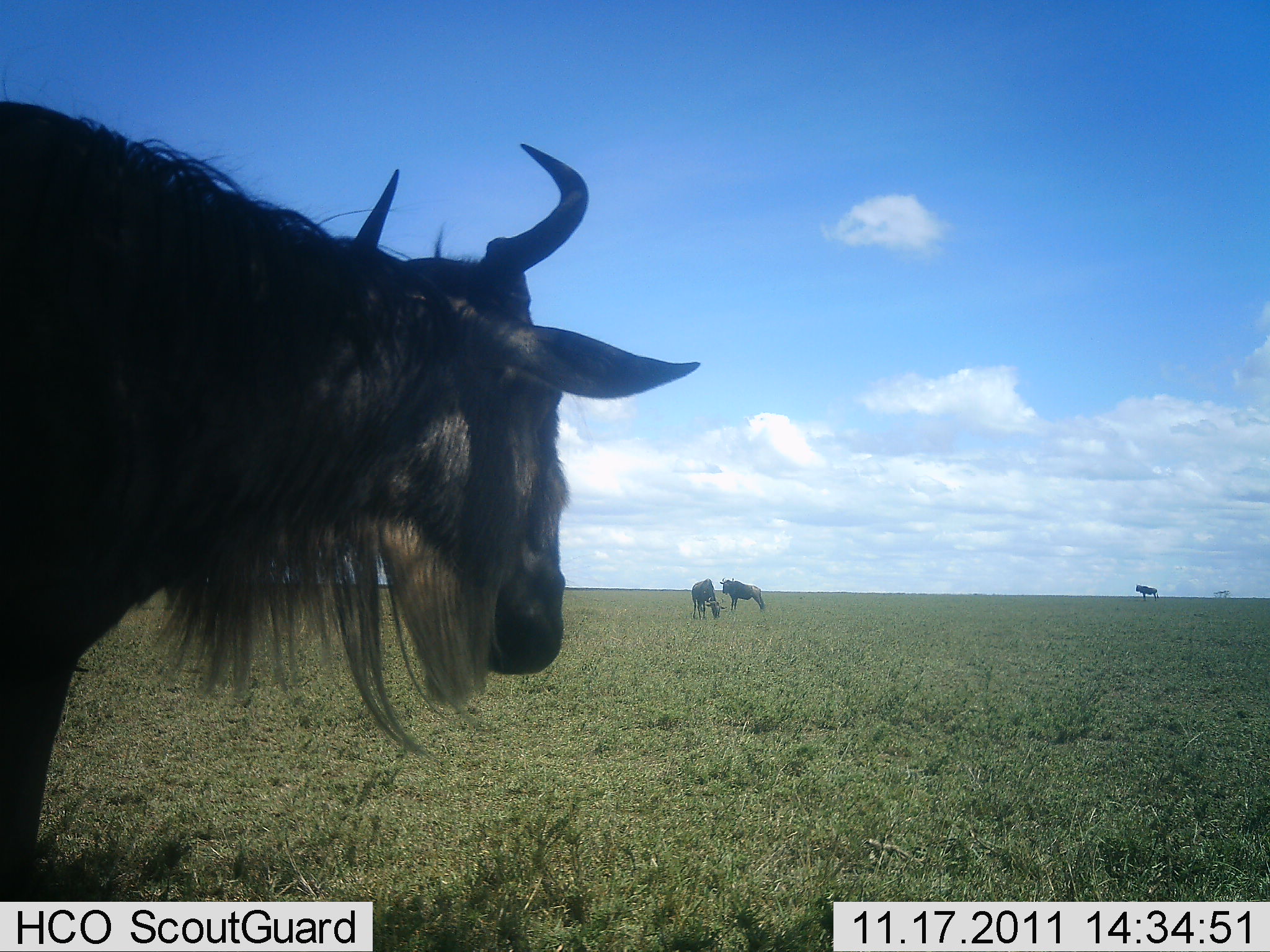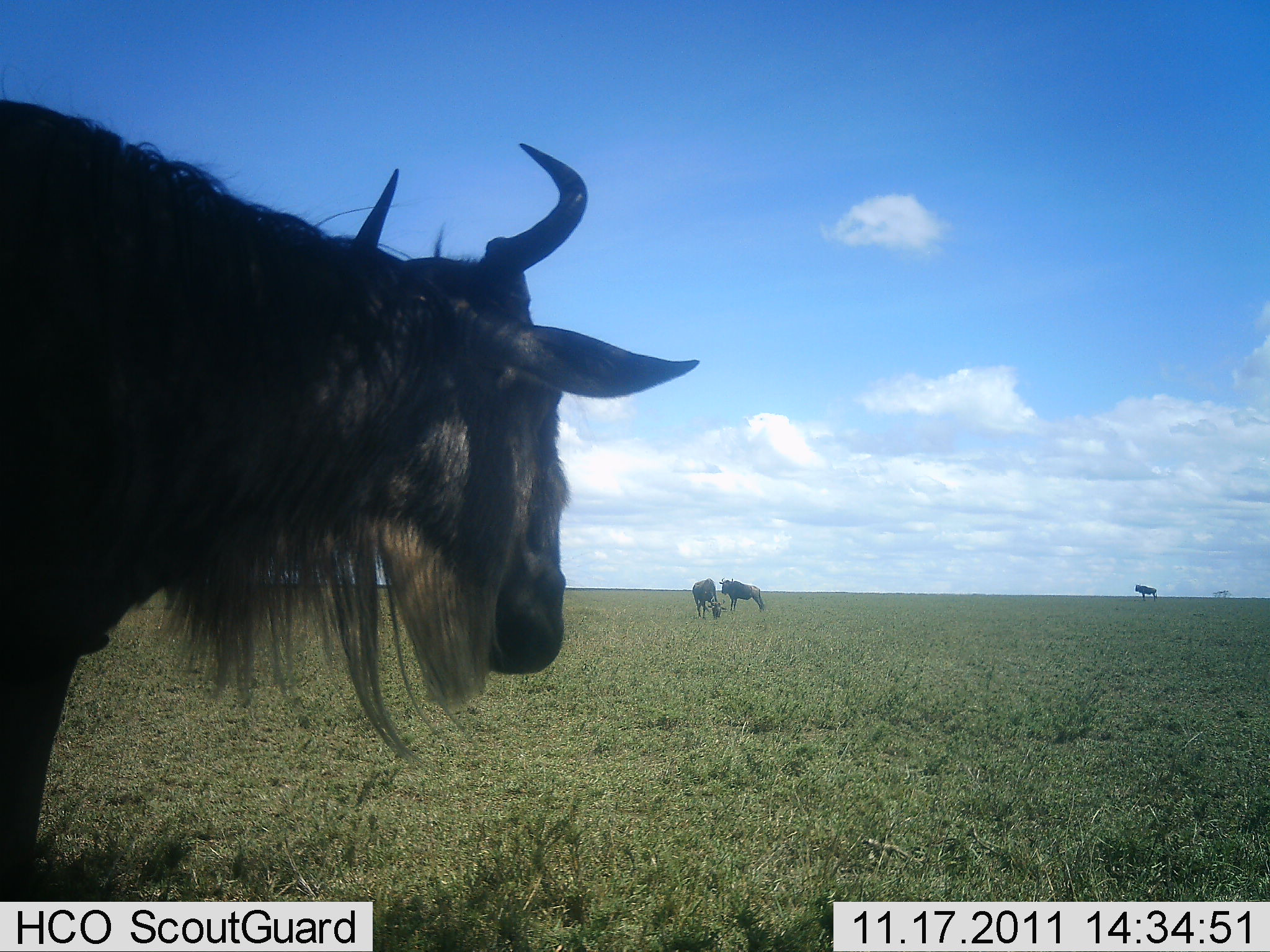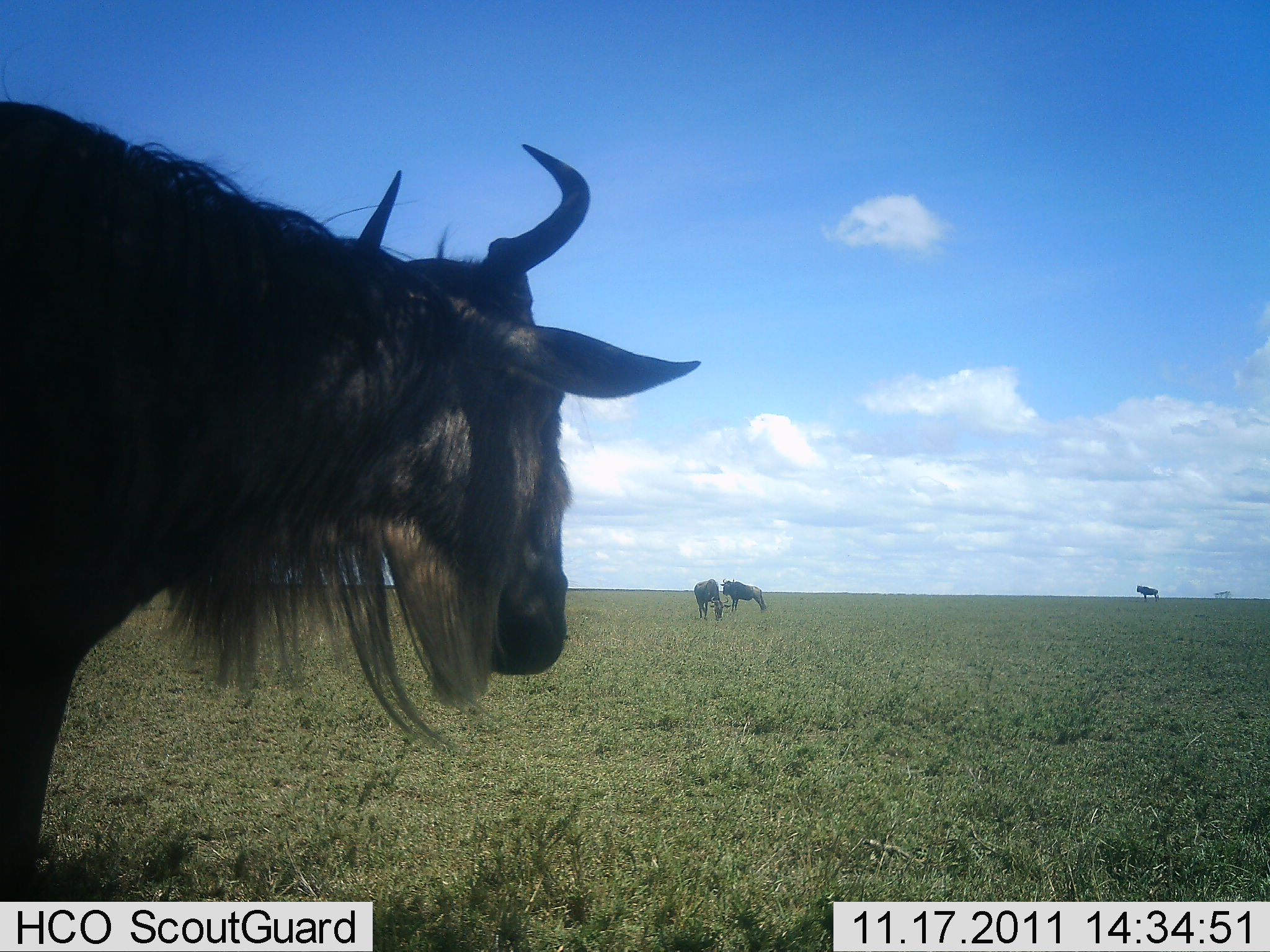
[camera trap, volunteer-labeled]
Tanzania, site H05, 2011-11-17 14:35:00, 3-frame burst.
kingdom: Animalia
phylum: Chordata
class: Mammalia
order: Artiodactyla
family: Bovidae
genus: Connochaetes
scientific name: Connochaetes taurinus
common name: blue wildebeest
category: wildebeest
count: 4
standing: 88%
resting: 6%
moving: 6%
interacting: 0%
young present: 0%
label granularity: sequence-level